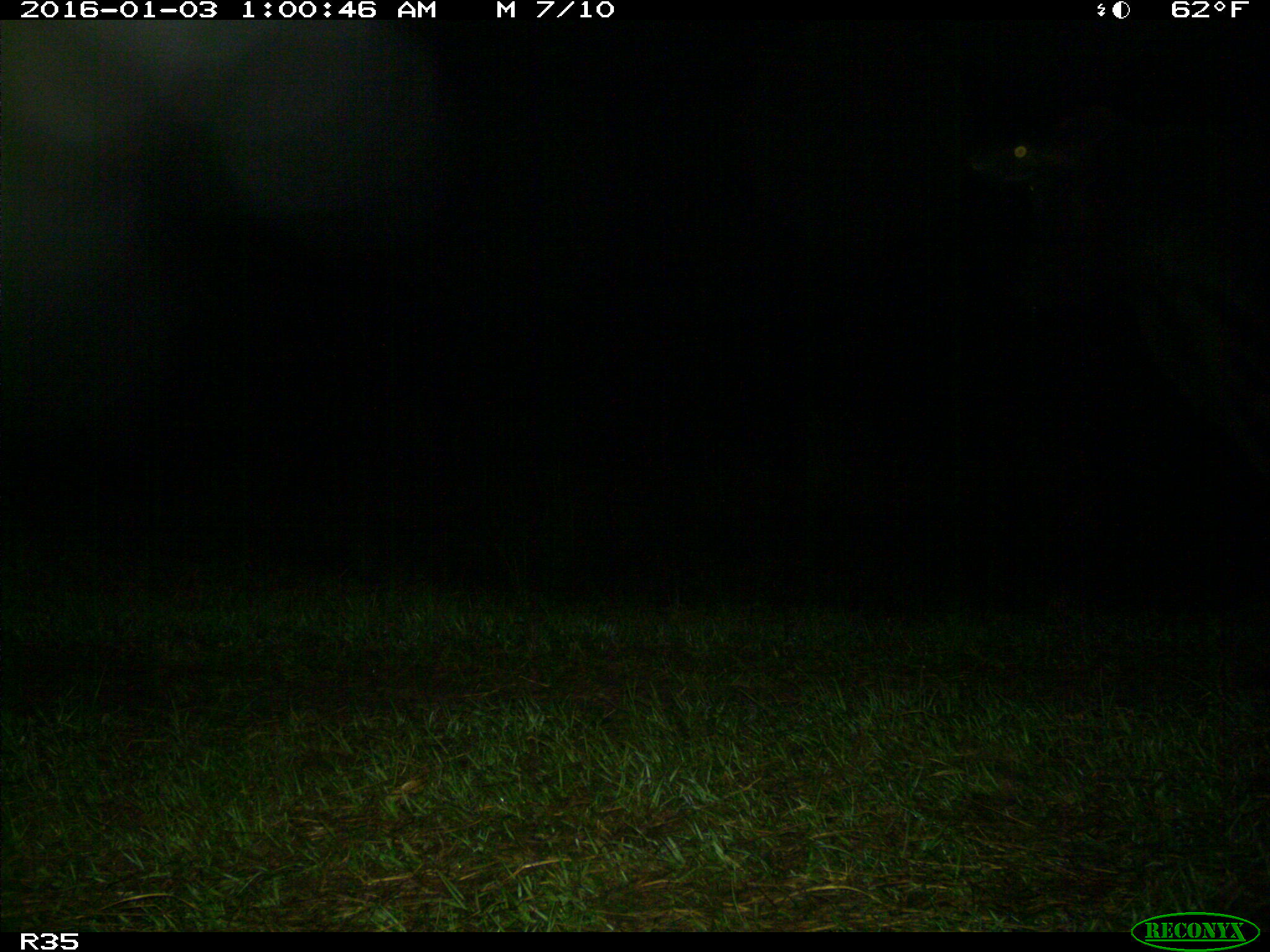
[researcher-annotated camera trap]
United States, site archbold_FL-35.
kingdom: Animalia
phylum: Chordata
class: Mammalia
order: Artiodactyla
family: Bovidae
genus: Bos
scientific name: Bos taurus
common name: domestic cow